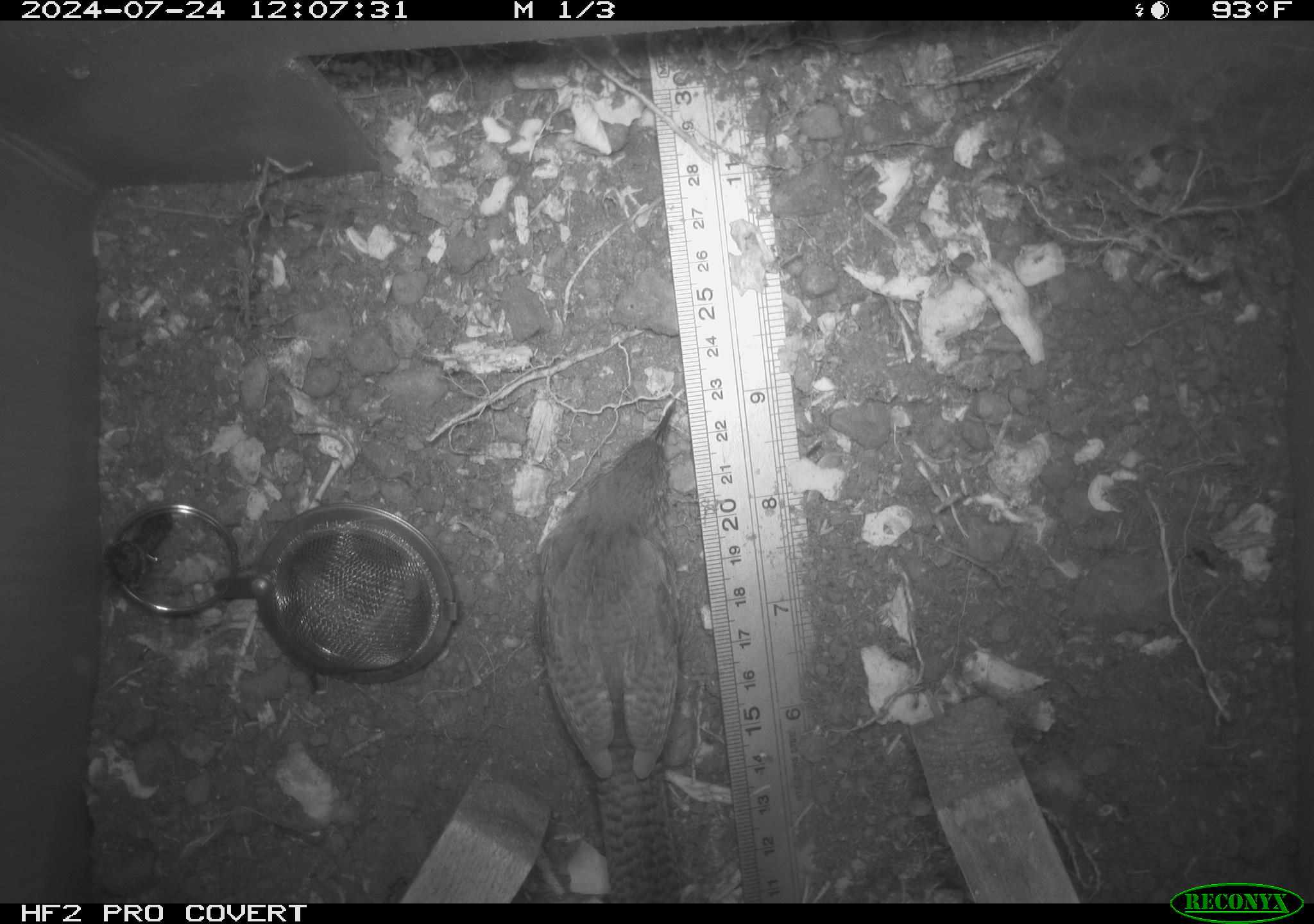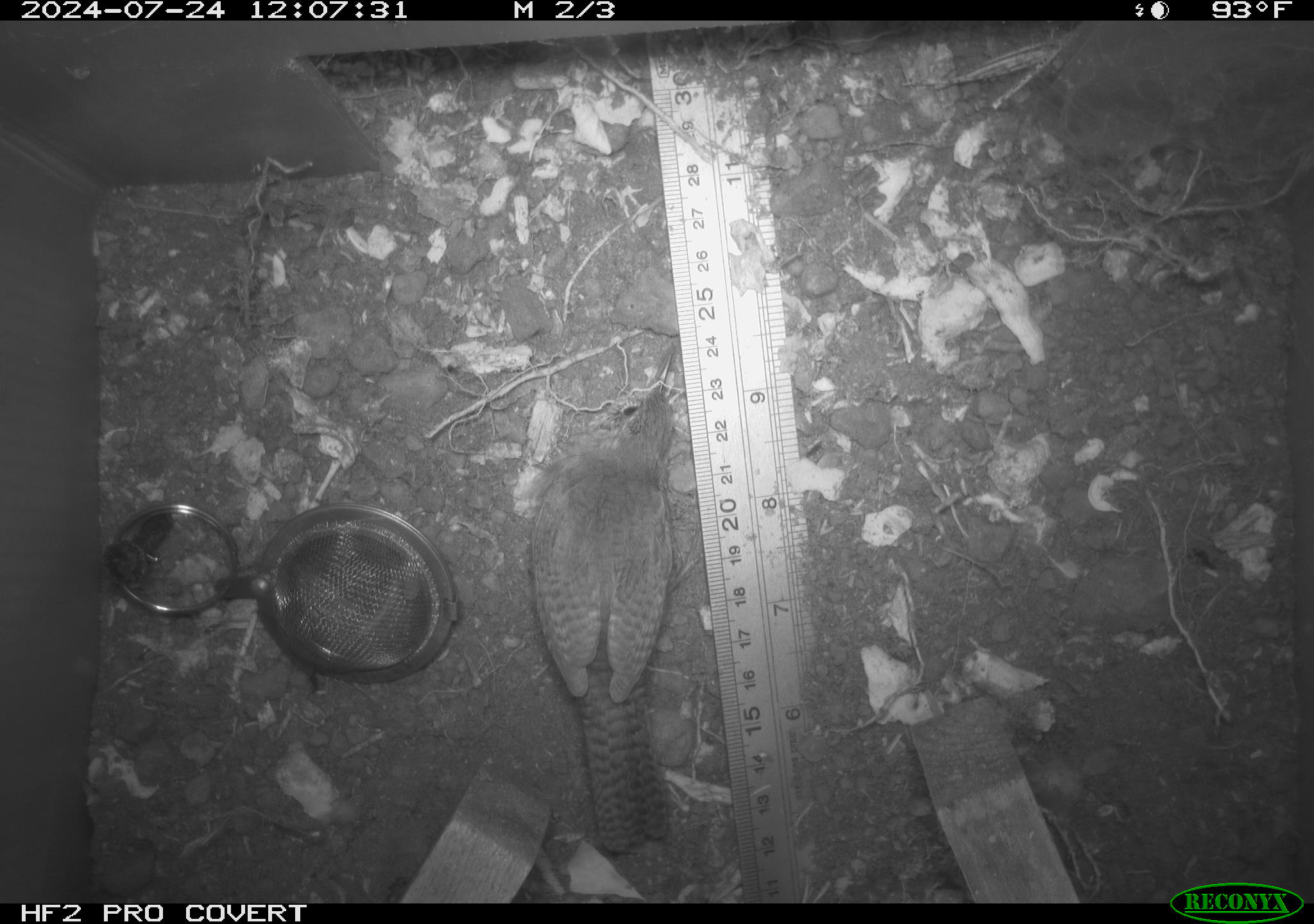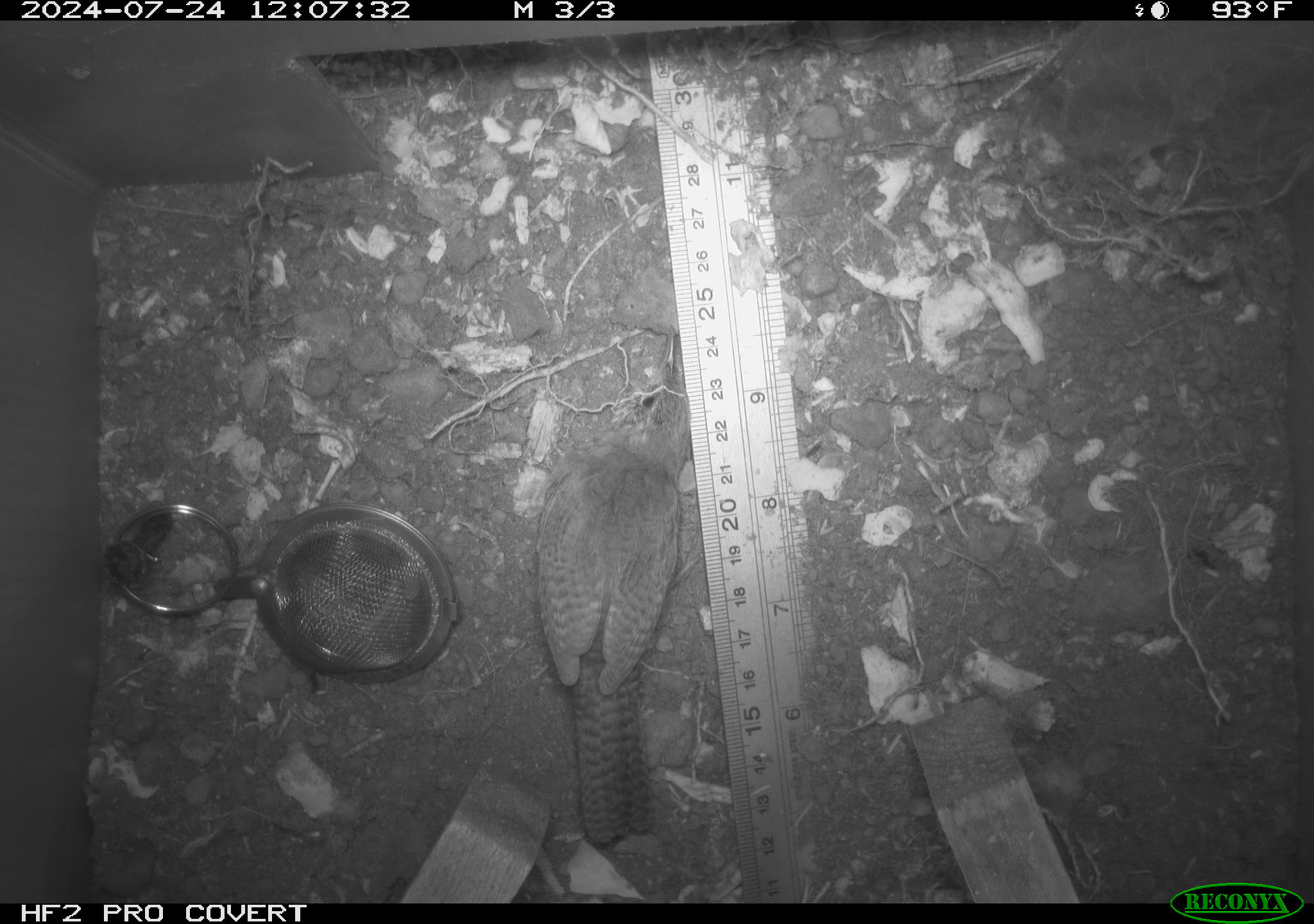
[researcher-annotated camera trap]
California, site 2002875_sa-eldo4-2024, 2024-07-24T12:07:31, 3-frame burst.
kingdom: Animalia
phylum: Chordata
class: Aves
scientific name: Aves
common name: bird